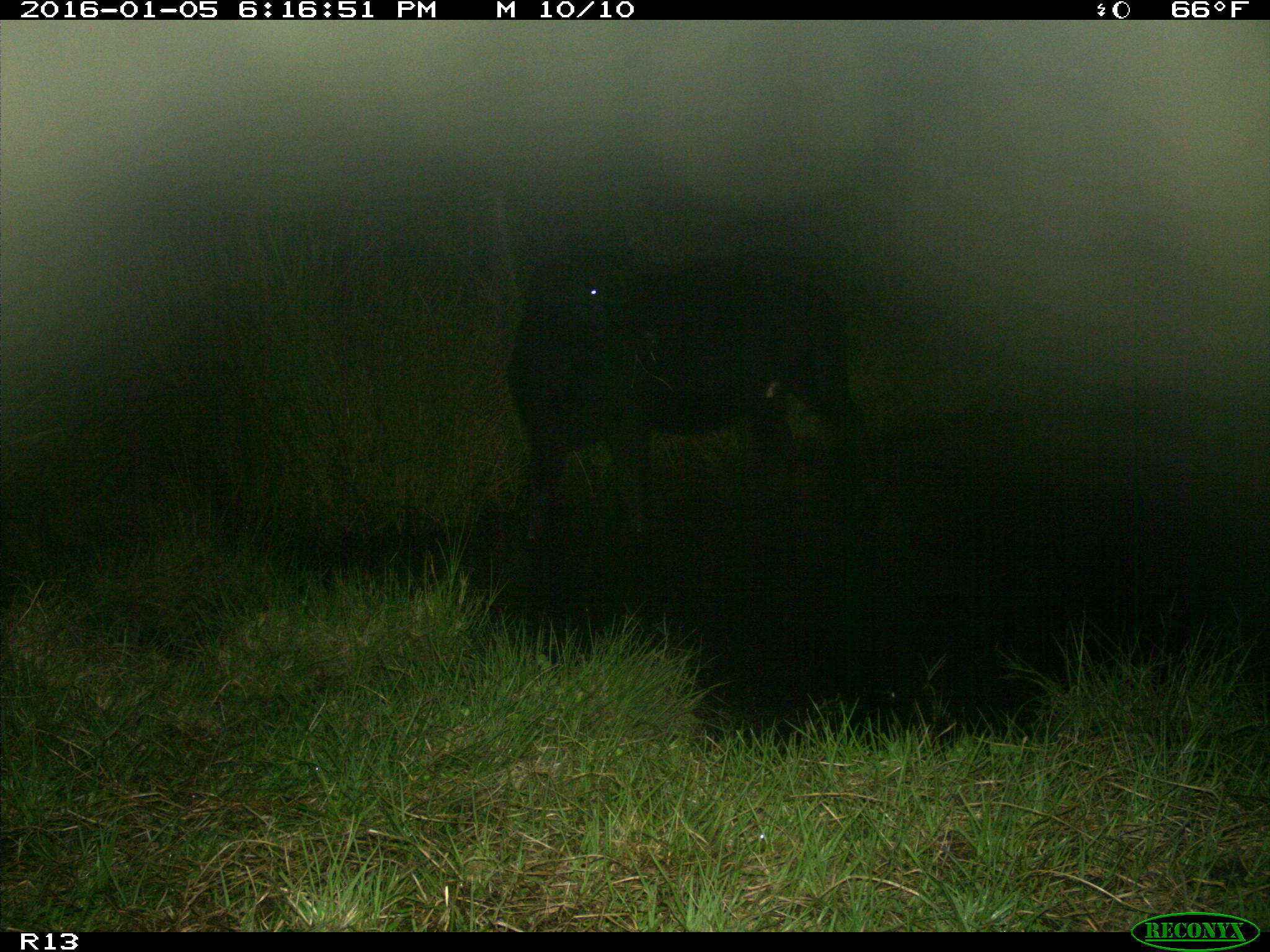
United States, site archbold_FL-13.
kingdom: Animalia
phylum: Chordata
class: Mammalia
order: Artiodactyla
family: Bovidae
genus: Bos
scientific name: Bos taurus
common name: domestic cow